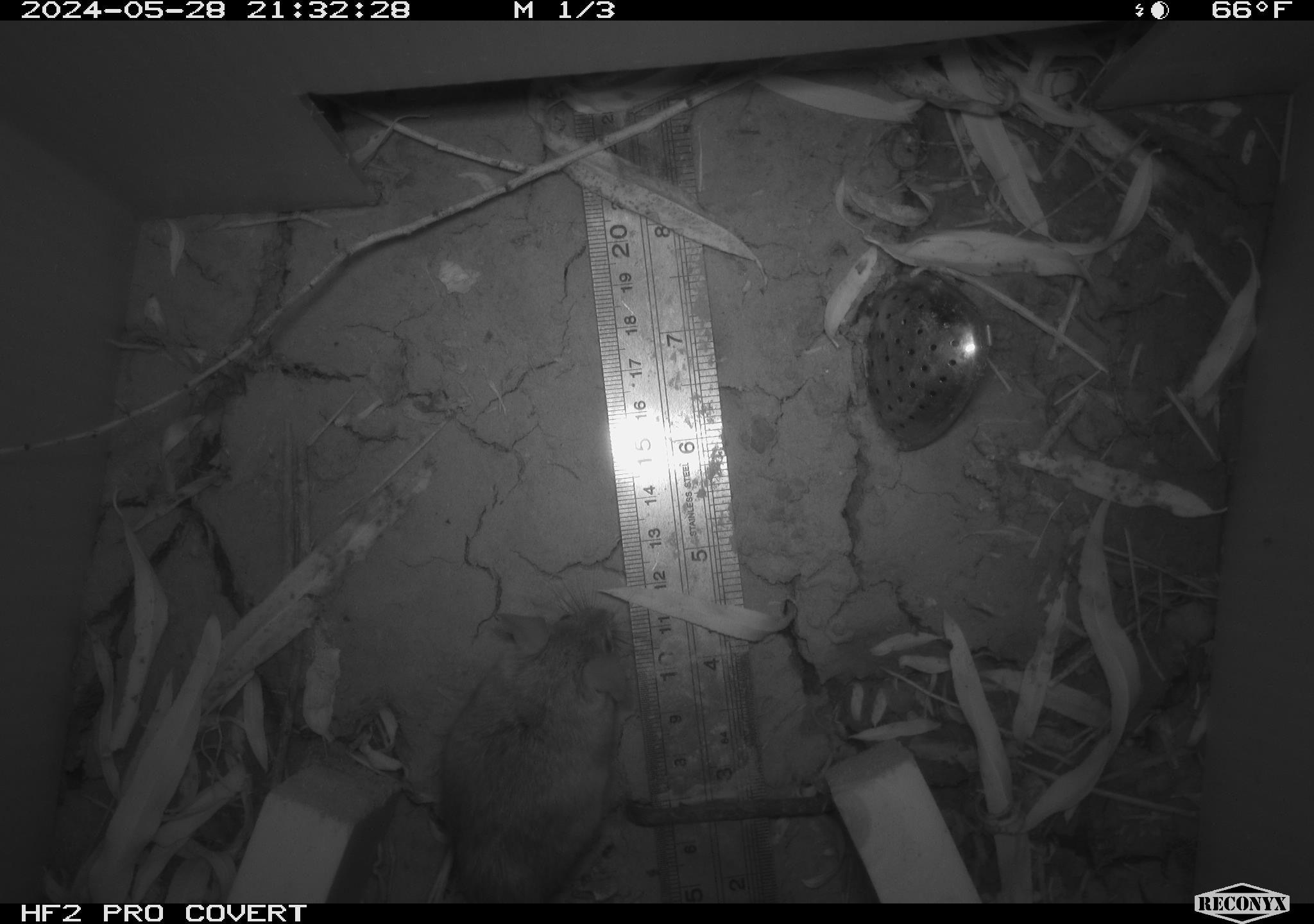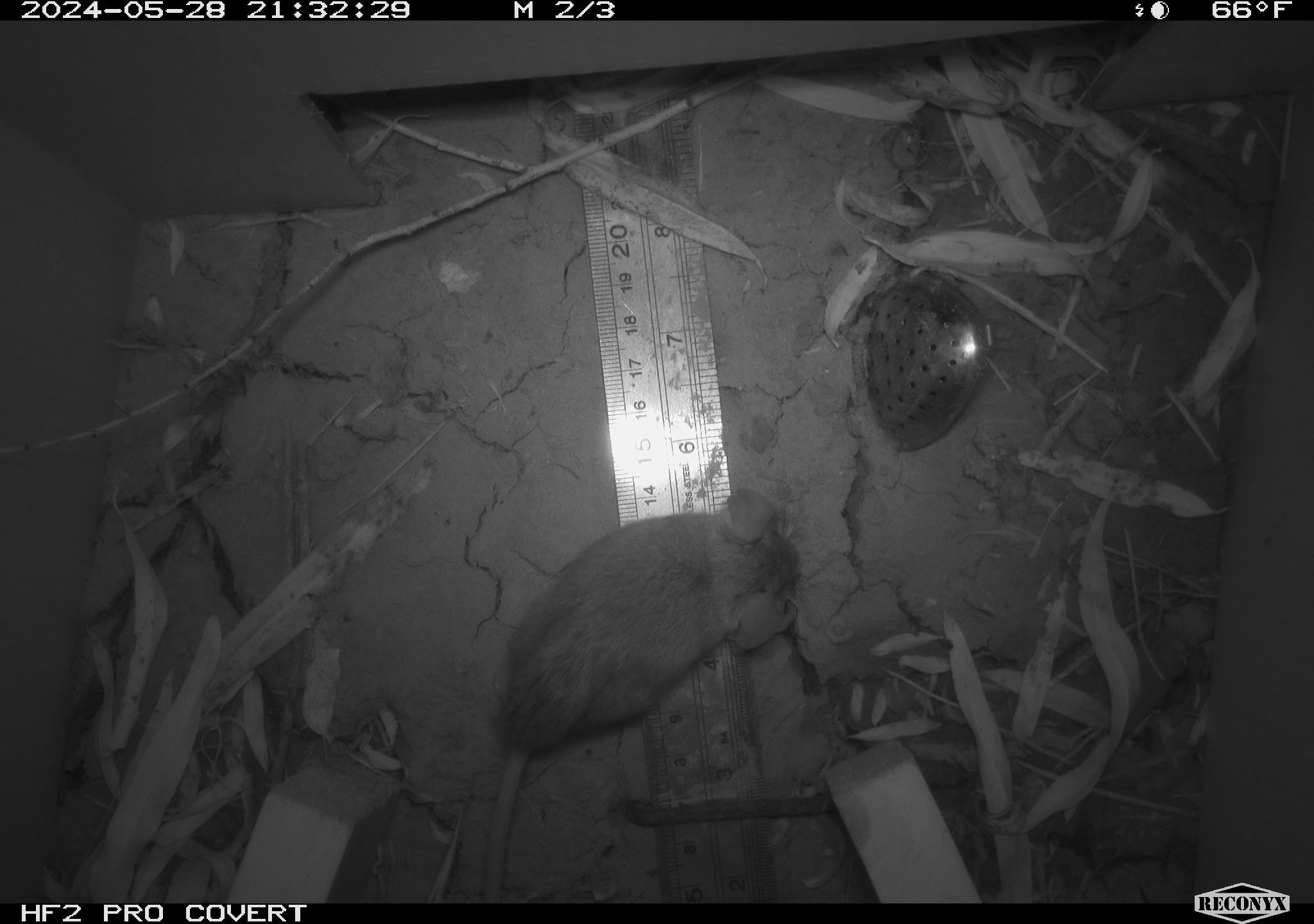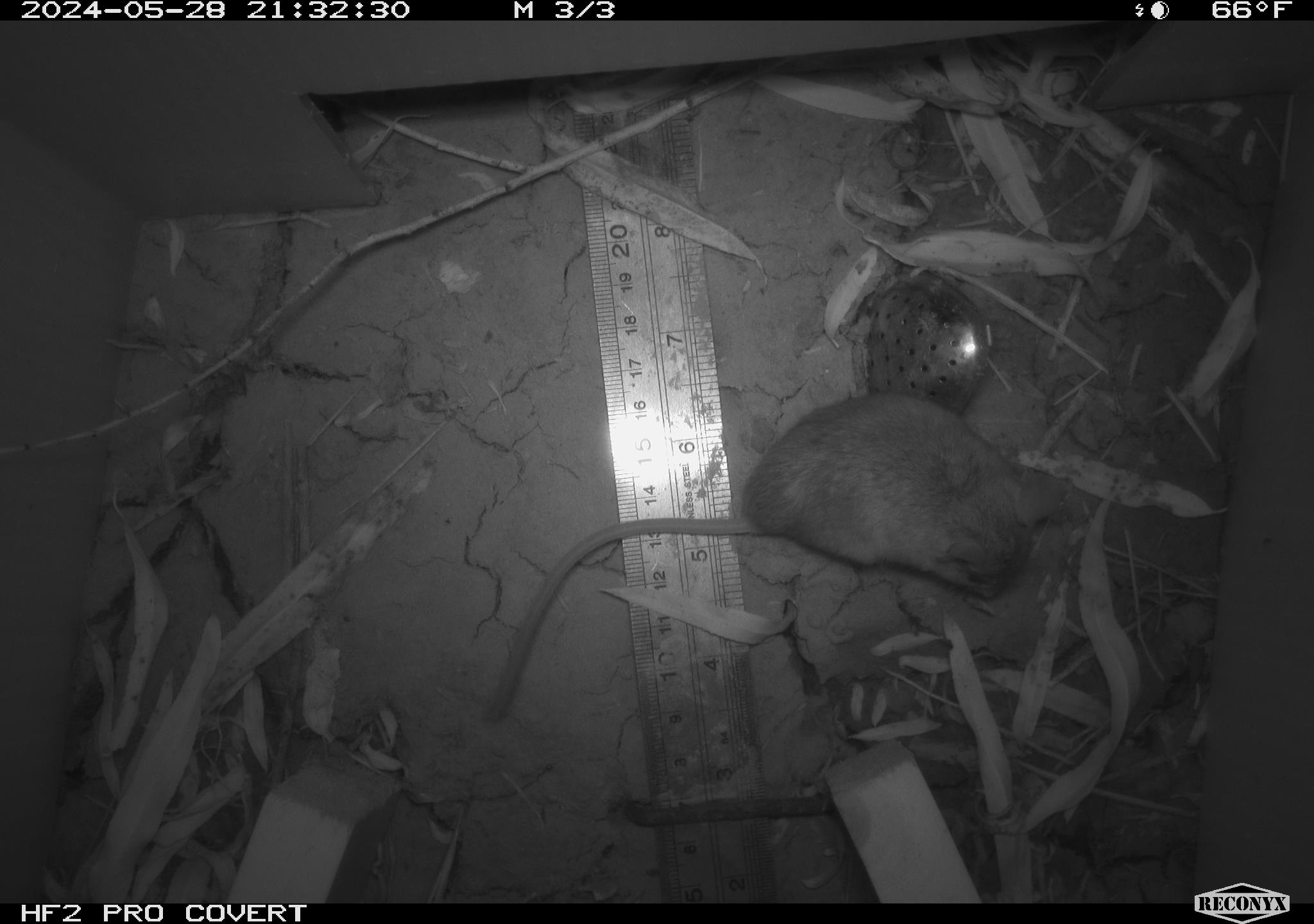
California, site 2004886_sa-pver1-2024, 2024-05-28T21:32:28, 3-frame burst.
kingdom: Animalia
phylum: Chordata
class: Mammalia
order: Rodentia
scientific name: Rodentia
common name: mouse species